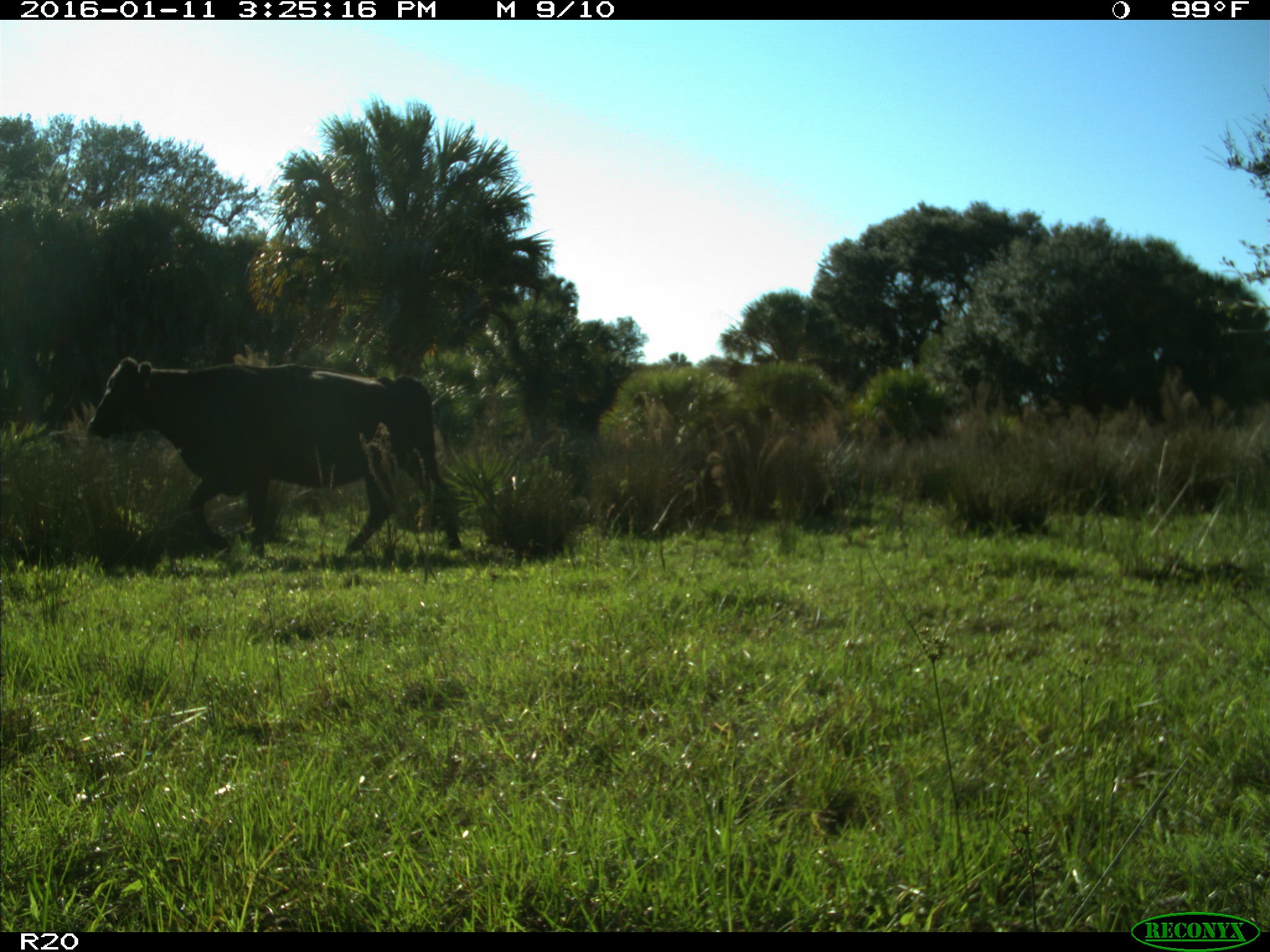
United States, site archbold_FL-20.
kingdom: Animalia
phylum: Chordata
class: Mammalia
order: Artiodactyla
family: Bovidae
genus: Bos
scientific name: Bos taurus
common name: domestic cow